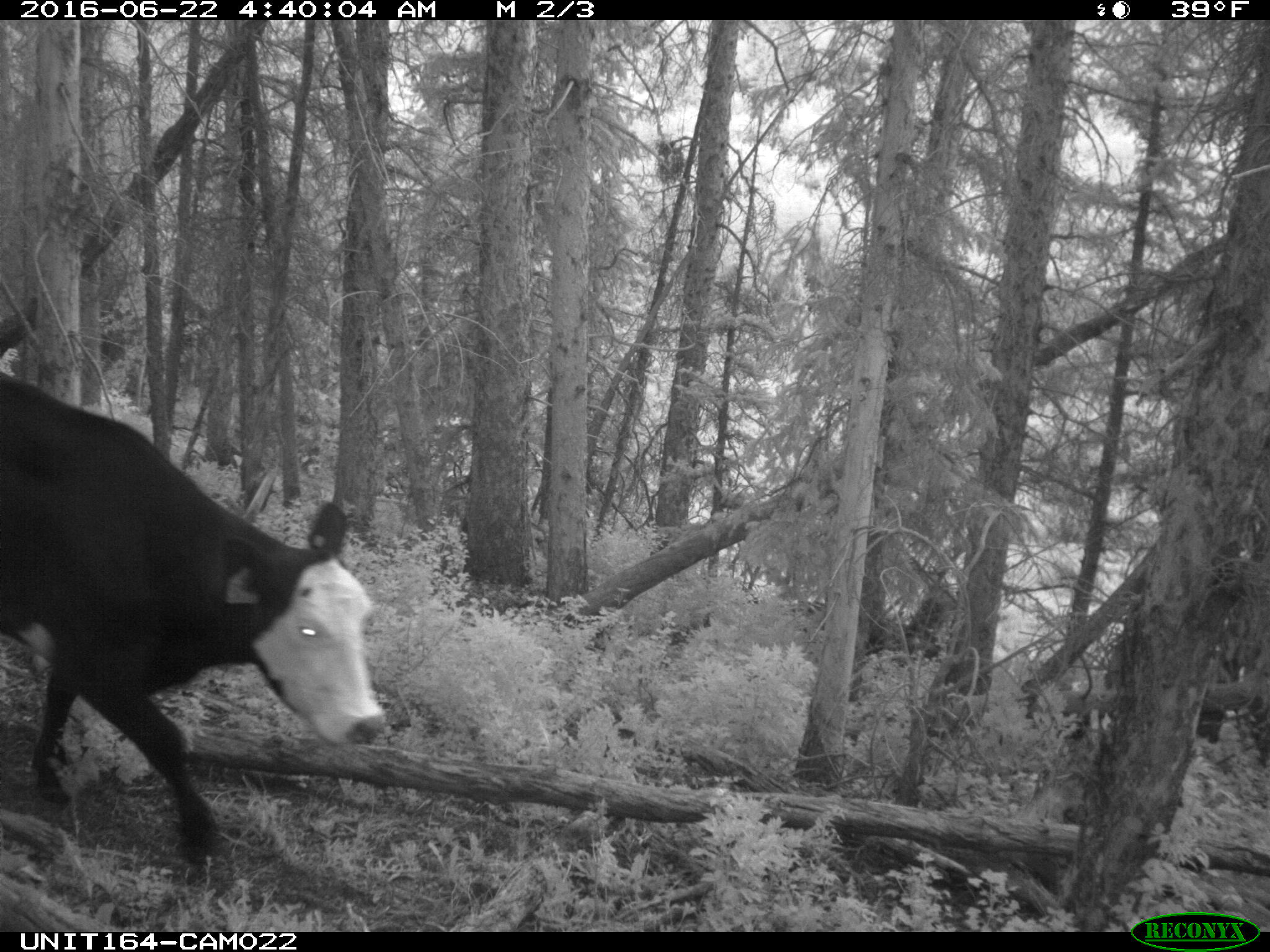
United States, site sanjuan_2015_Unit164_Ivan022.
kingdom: Animalia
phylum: Chordata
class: Mammalia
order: Artiodactyla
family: Bovidae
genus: Bos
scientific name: Bos taurus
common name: domestic cow